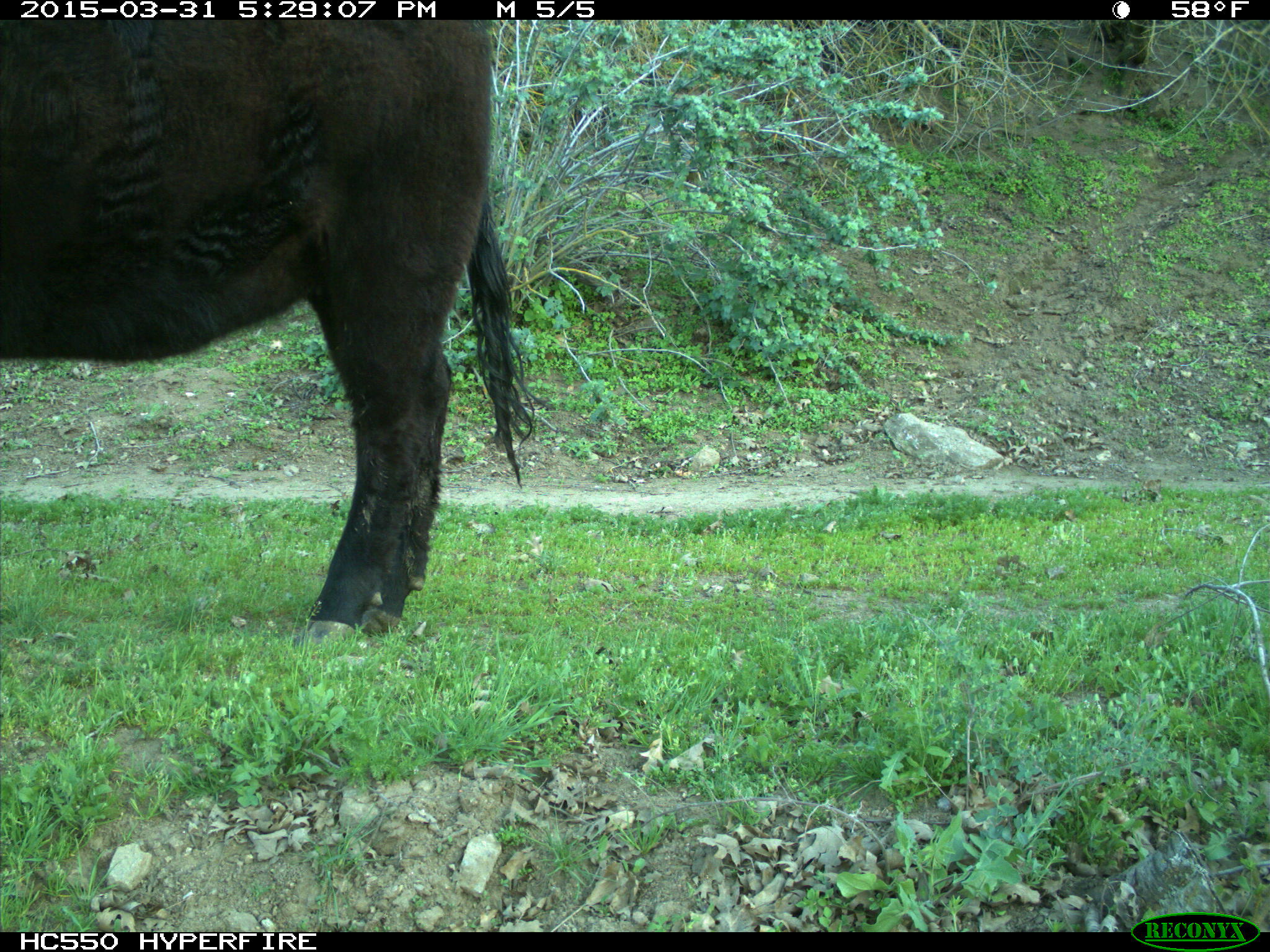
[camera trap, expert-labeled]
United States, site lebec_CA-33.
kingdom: Animalia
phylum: Chordata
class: Mammalia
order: Artiodactyla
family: Bovidae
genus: Bos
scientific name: Bos taurus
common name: domestic cow